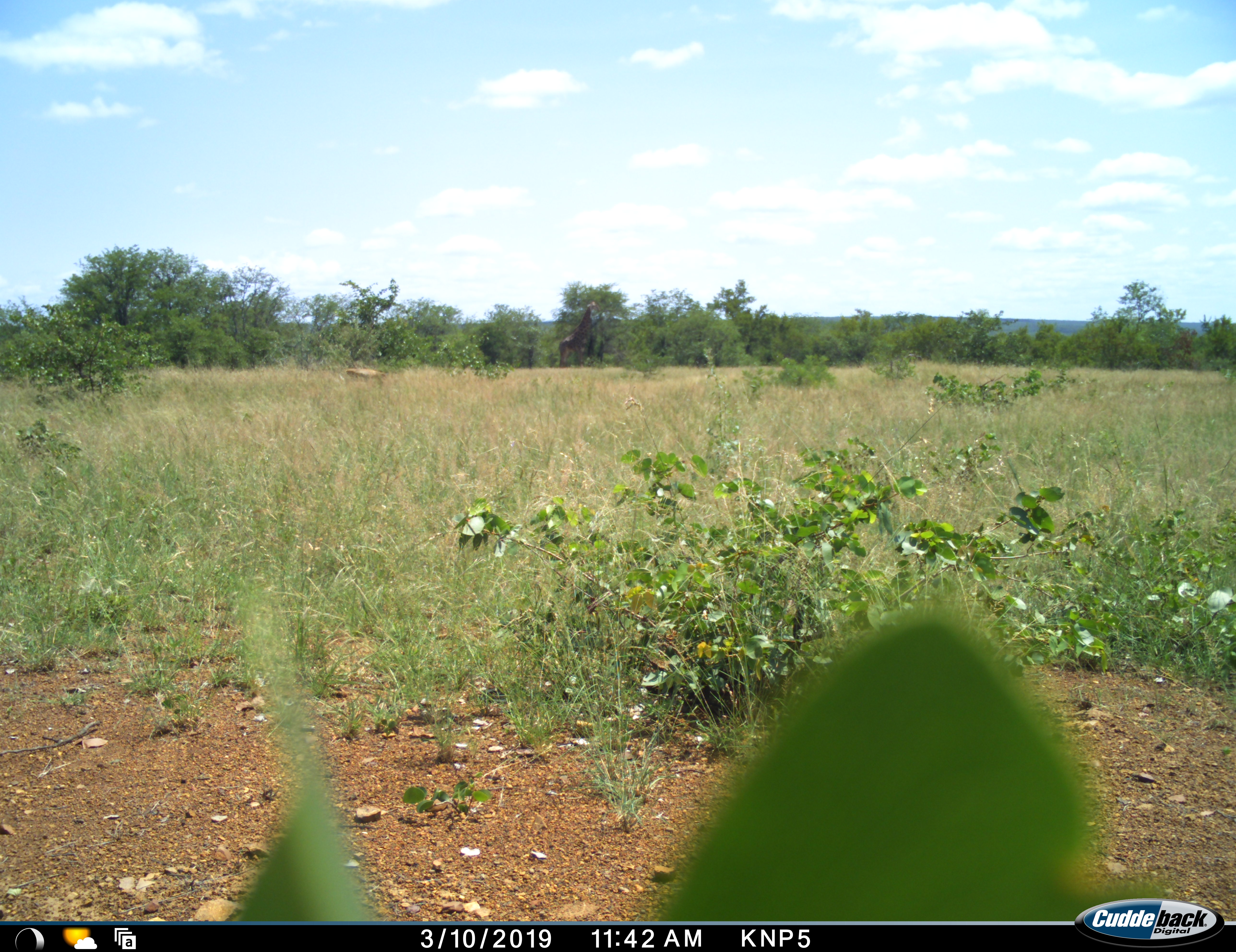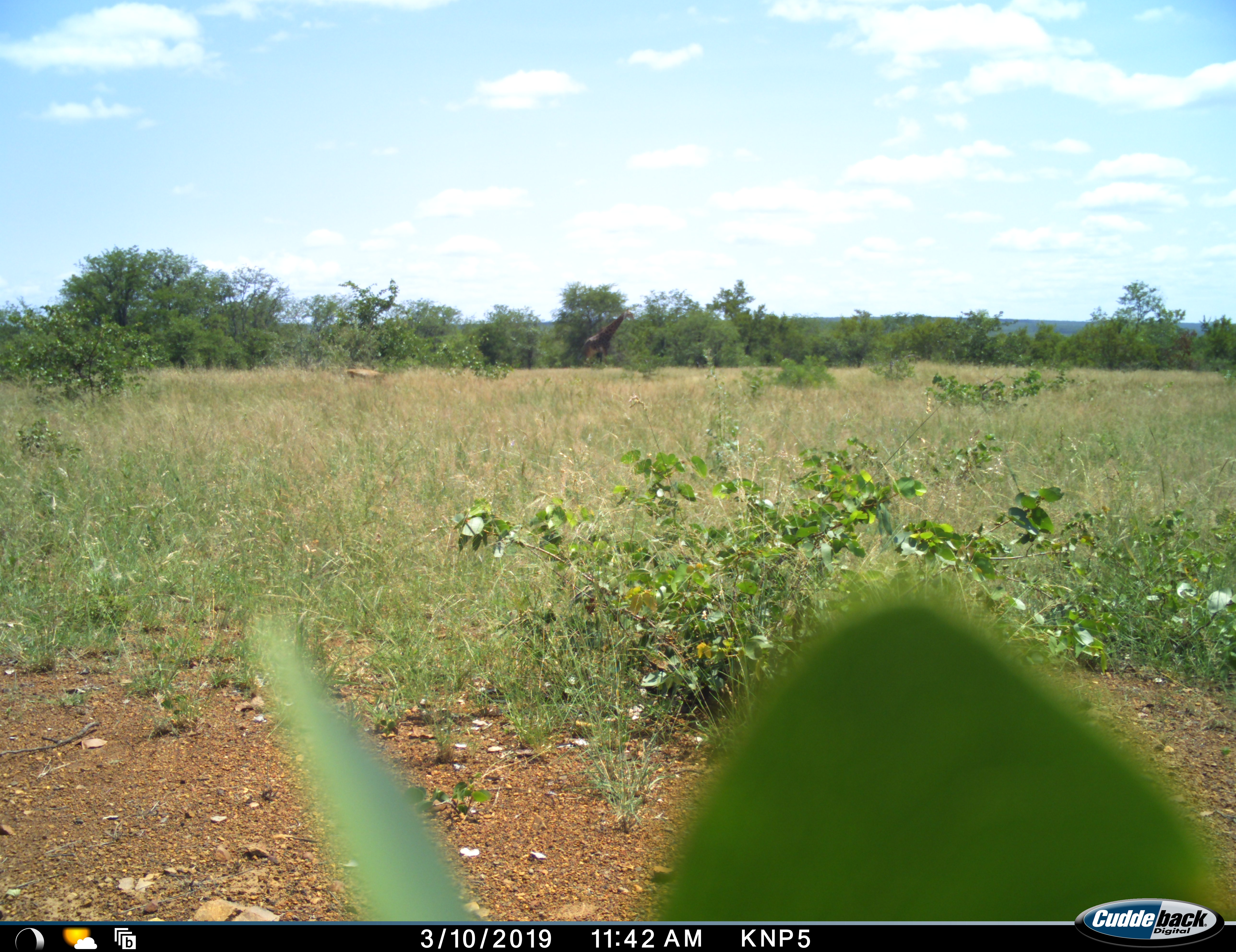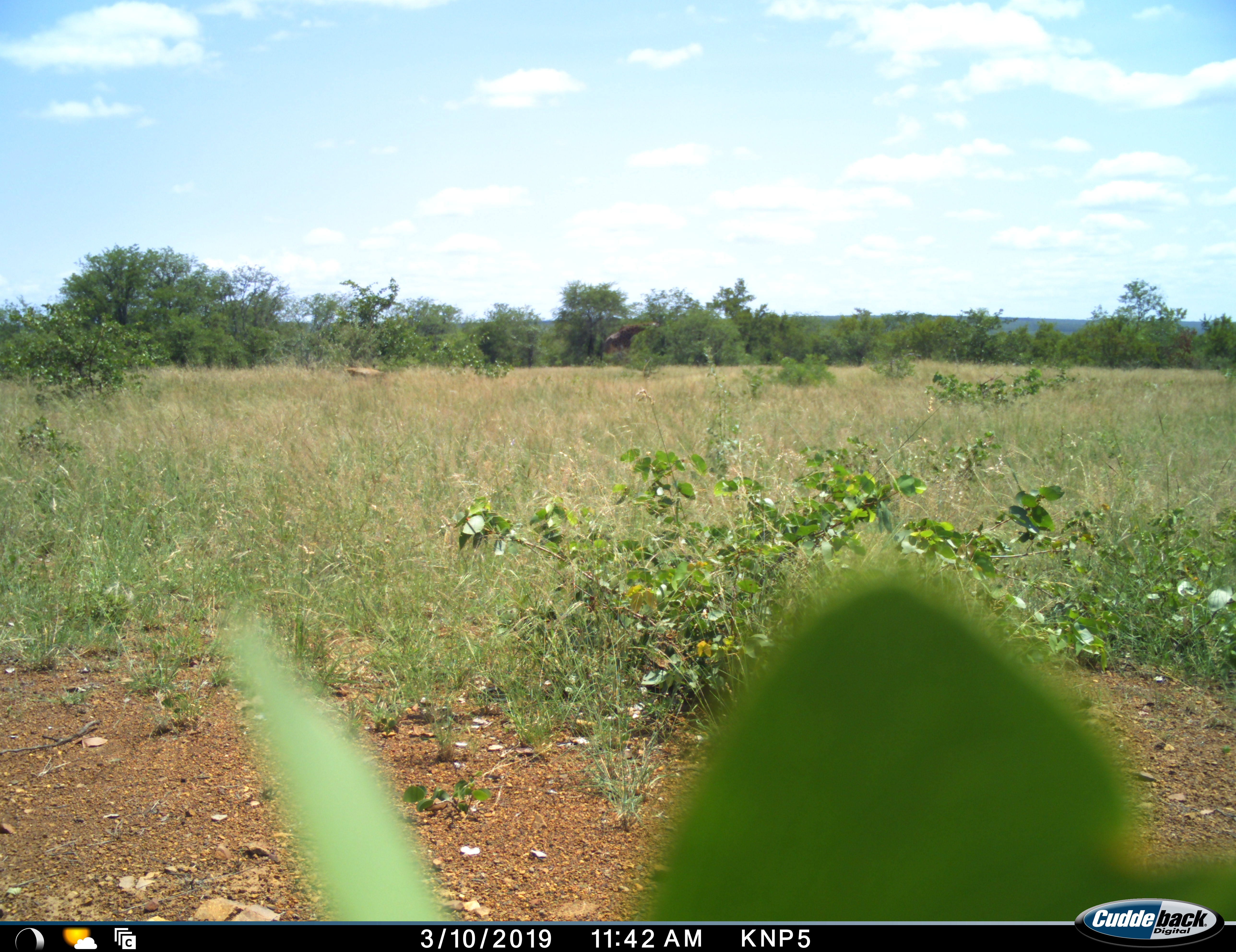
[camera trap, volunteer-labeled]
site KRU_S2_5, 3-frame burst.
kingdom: Animalia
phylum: Chordata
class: Mammalia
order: Artiodactyla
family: Giraffidae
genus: Giraffa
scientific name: Giraffa camelopardalis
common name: giraffe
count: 1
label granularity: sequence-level